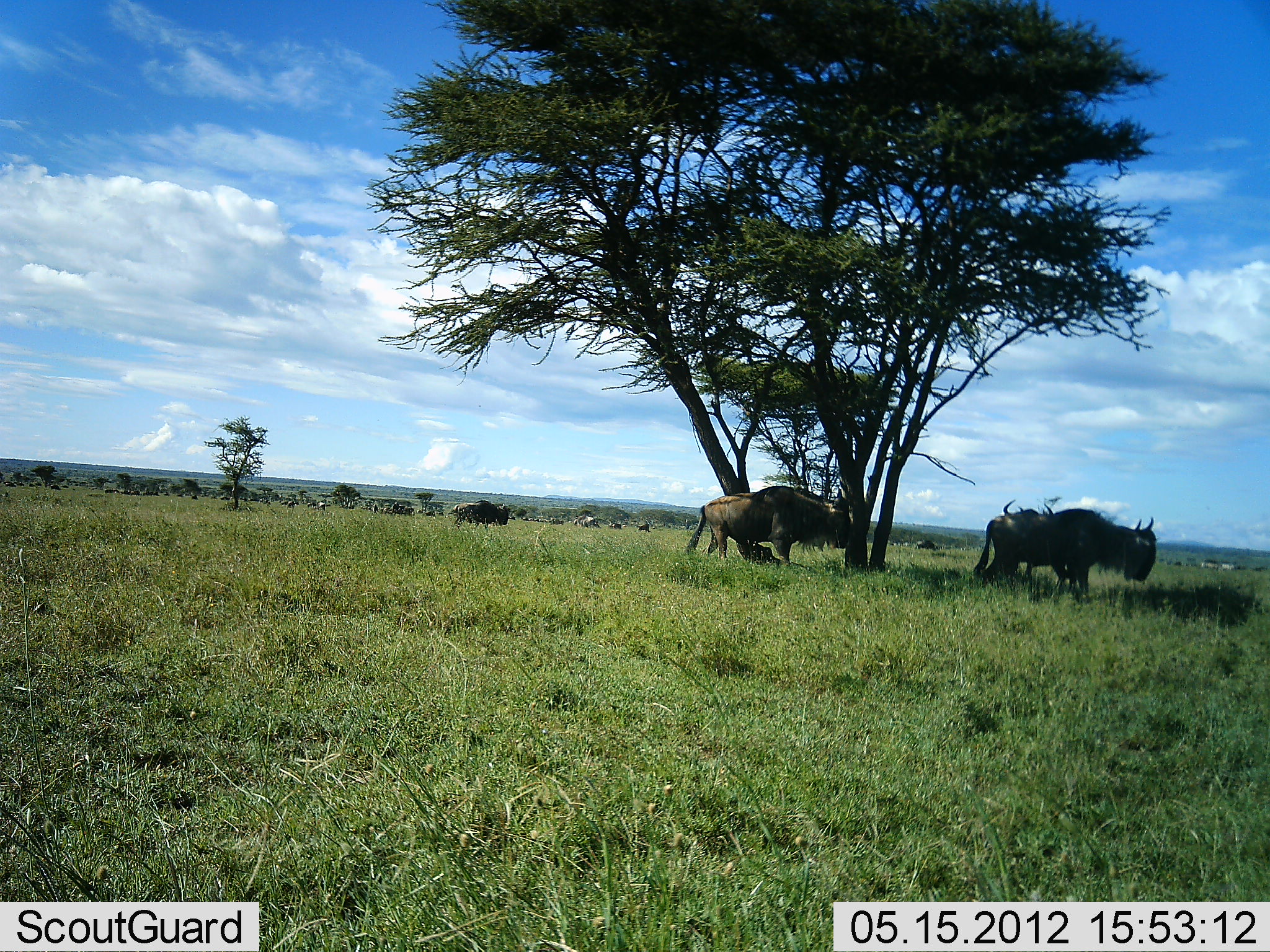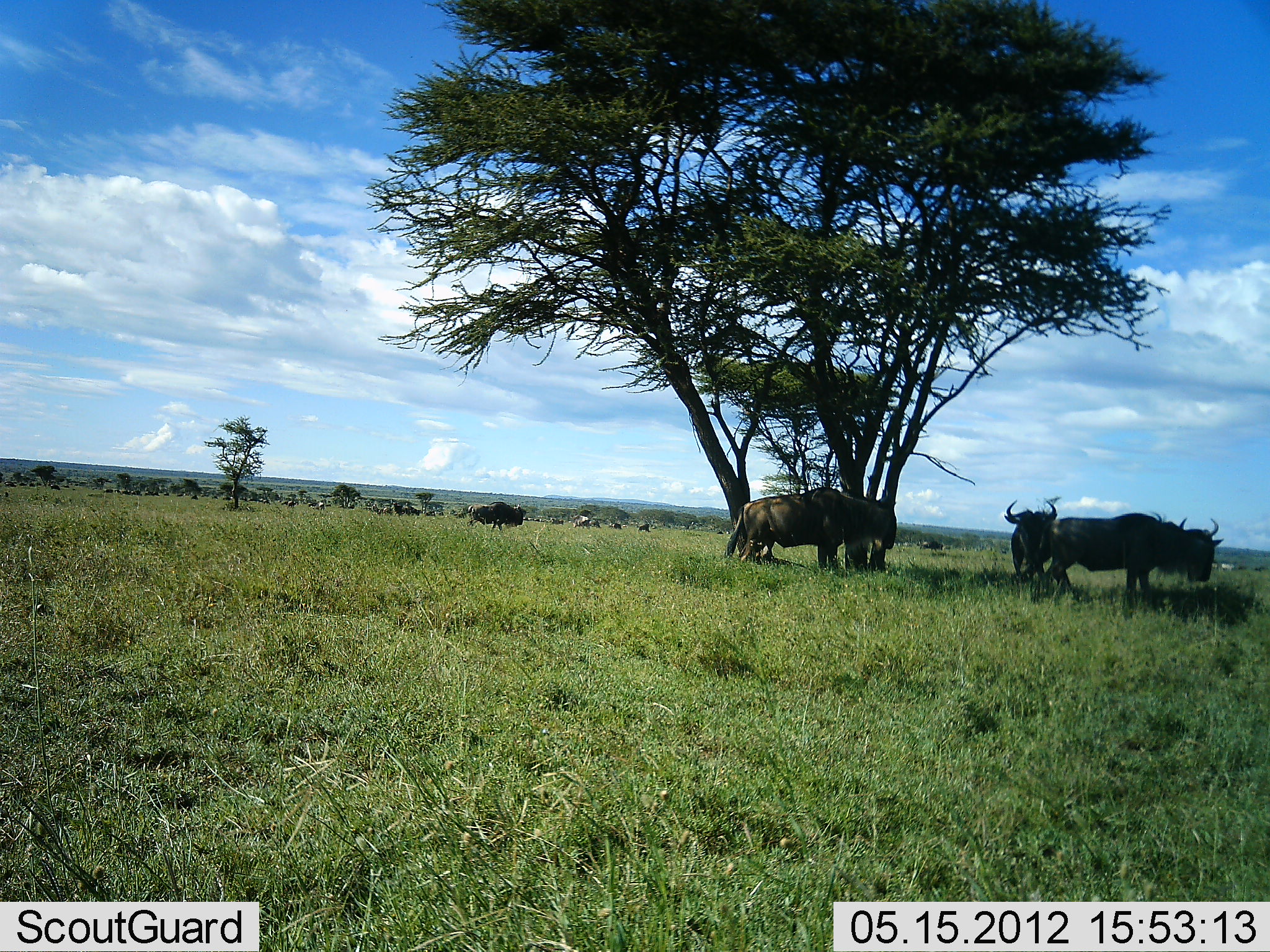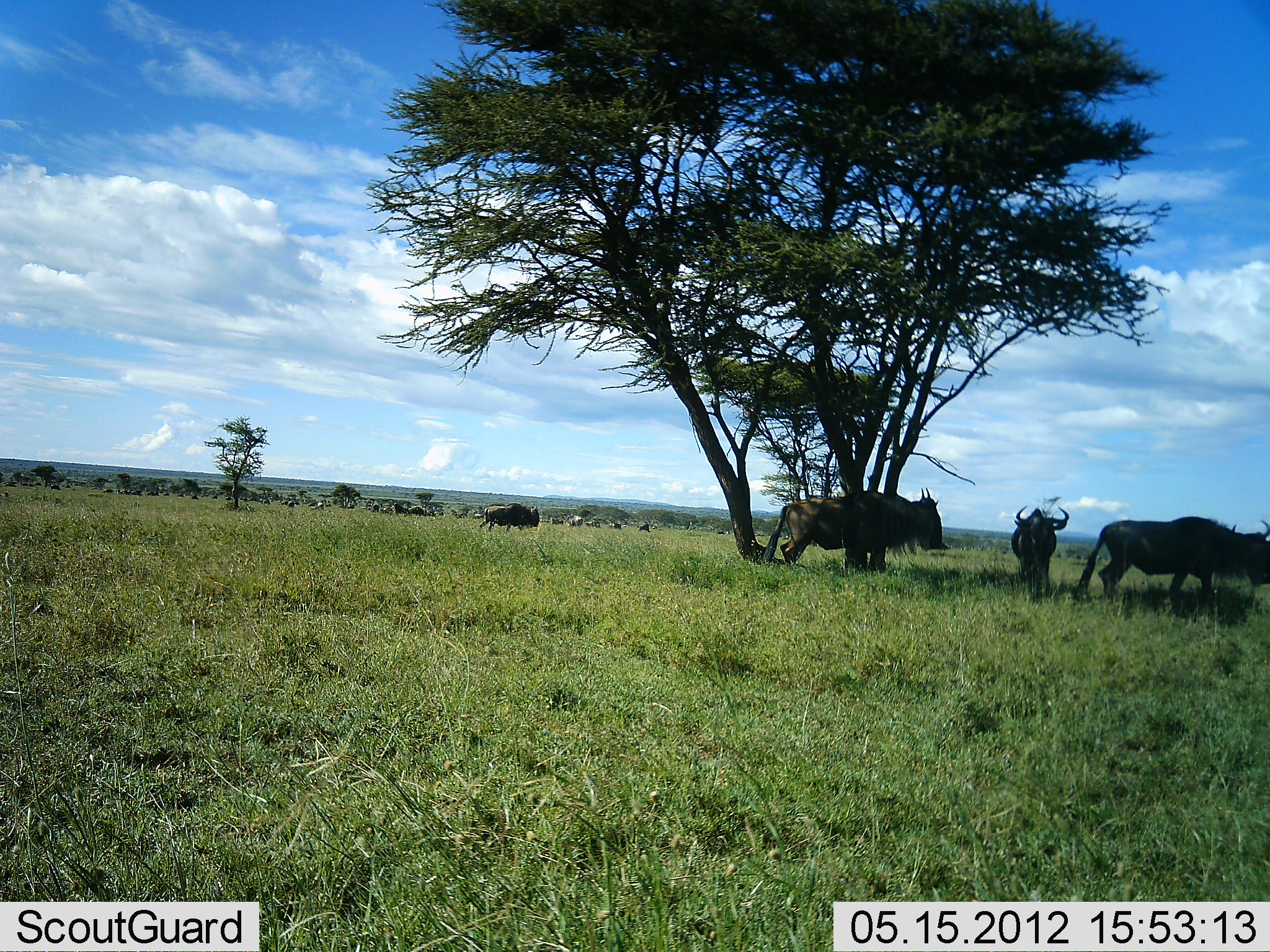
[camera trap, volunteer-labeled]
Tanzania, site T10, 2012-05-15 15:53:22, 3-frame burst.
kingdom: Animalia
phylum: Chordata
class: Mammalia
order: Artiodactyla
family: Bovidae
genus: Connochaetes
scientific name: Connochaetes taurinus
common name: blue wildebeest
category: wildebeest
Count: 5.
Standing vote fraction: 60%.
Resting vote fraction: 10%.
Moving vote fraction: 60%.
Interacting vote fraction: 0%.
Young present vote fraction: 0%.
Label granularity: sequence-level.